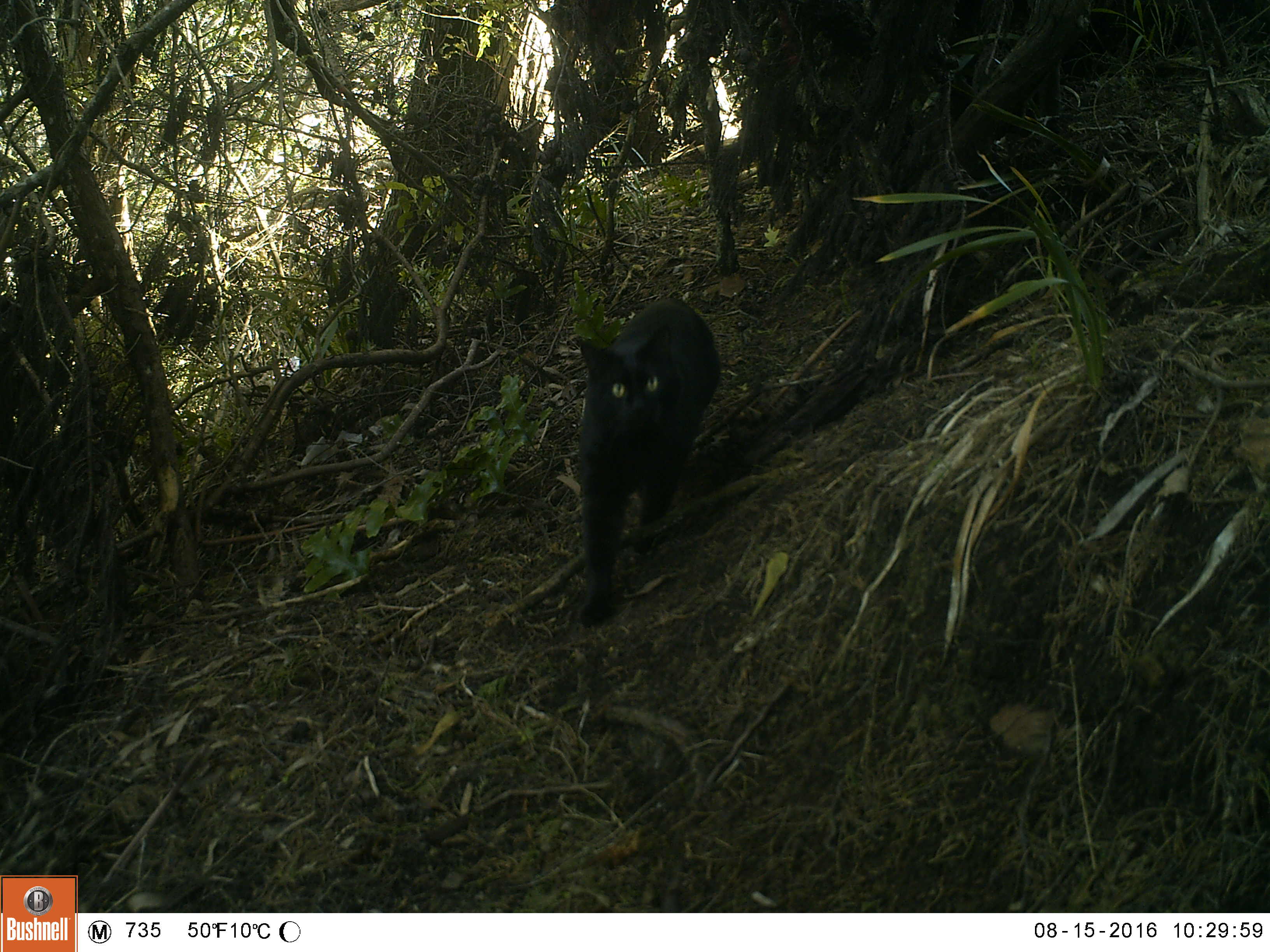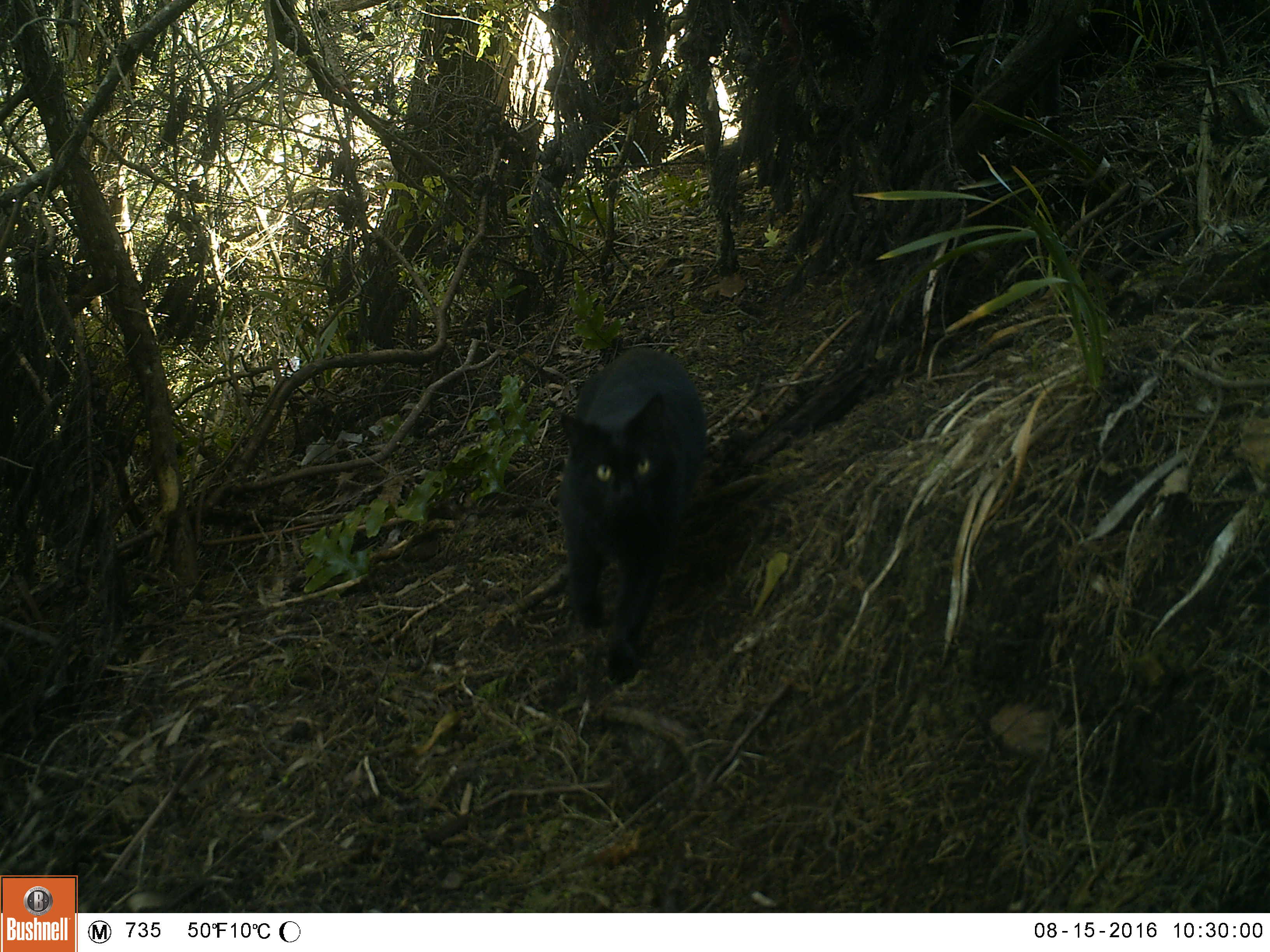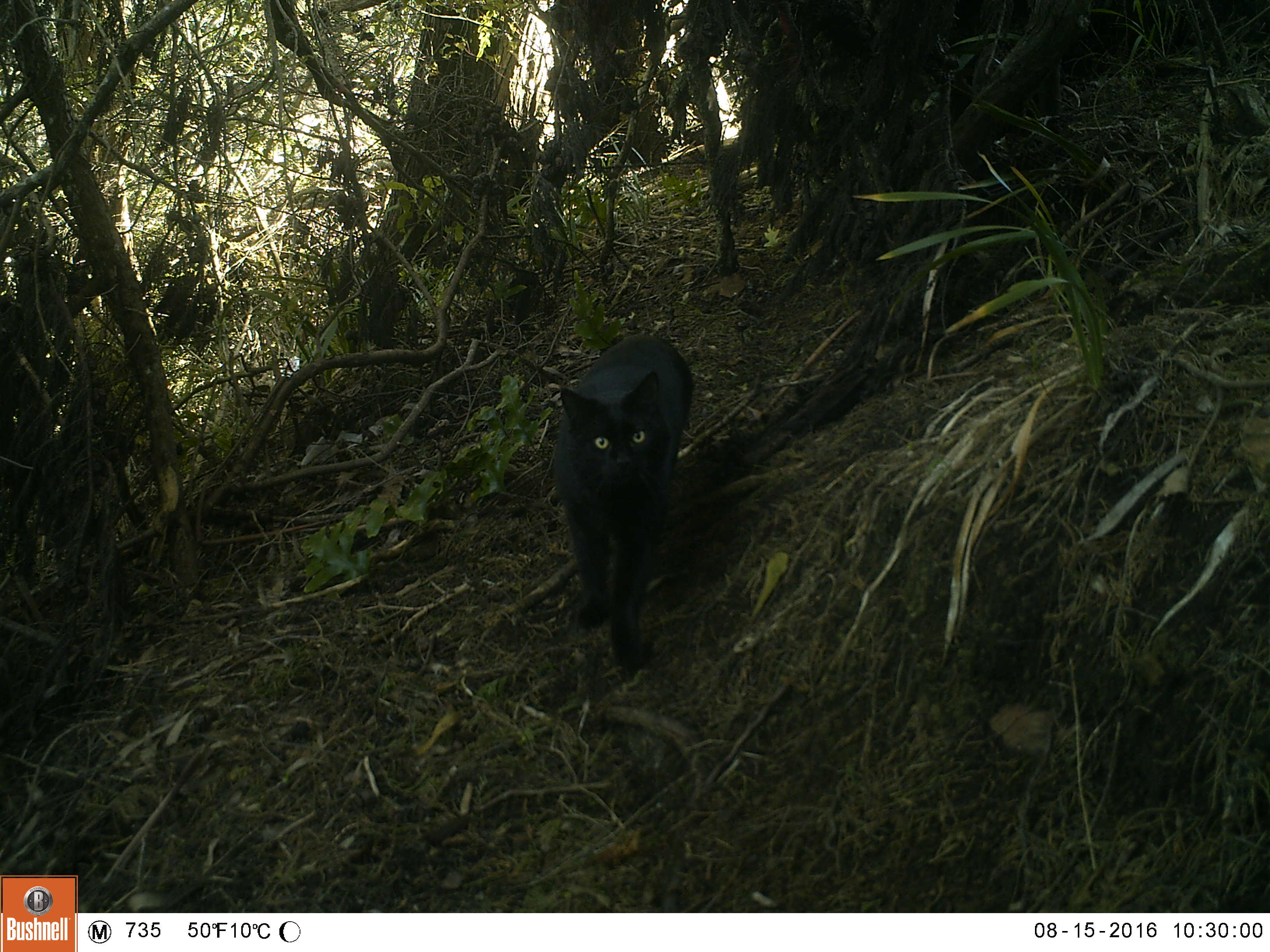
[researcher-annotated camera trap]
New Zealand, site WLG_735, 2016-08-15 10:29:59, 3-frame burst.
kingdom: Animalia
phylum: Chordata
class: Mammalia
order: Carnivora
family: Felidae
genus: Felis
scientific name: Felis catus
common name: domestic cat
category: cat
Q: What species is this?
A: Cat (domestic cat) (Felis catus).